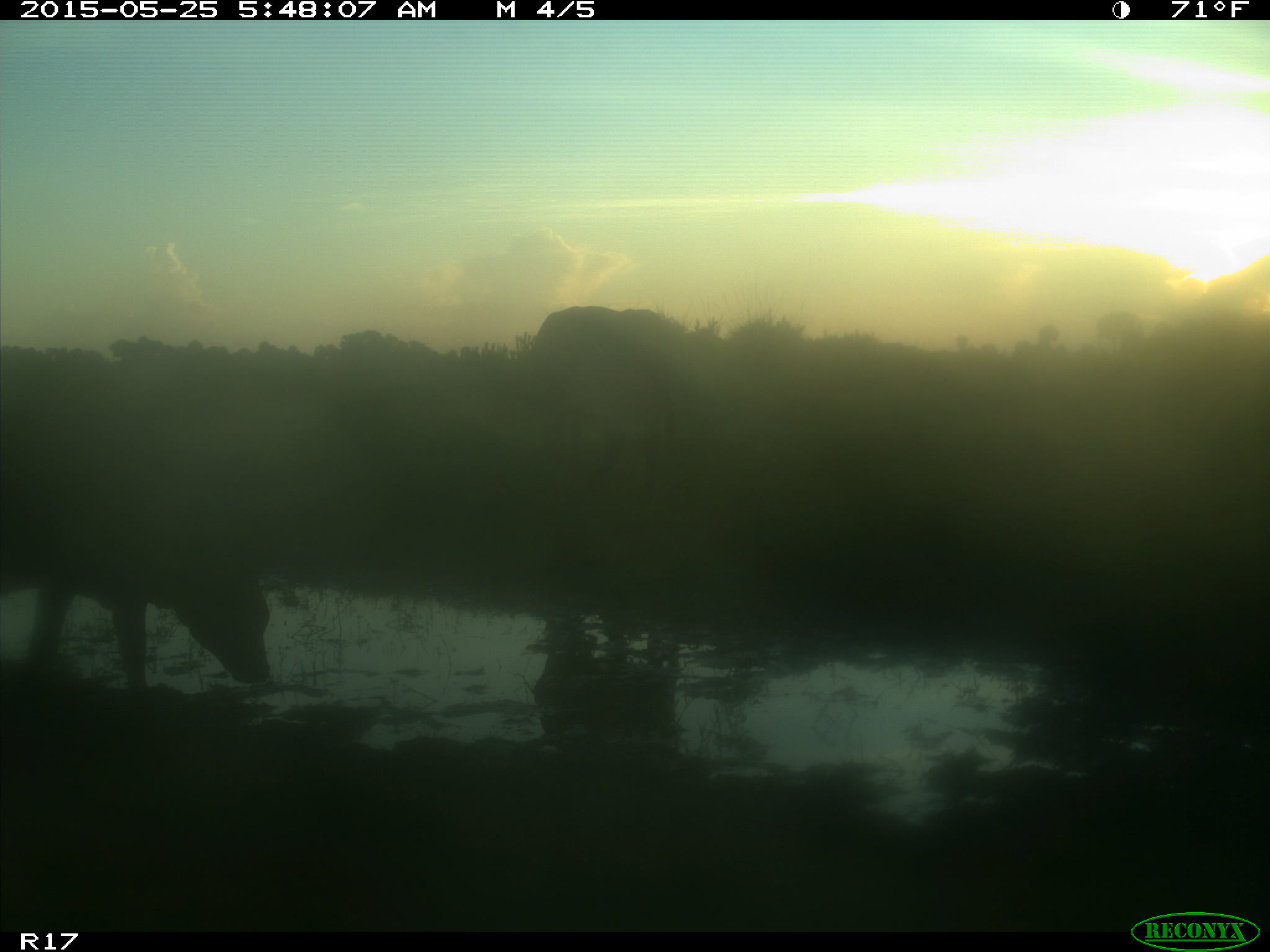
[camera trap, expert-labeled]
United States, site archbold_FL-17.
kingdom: Animalia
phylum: Chordata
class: Mammalia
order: Artiodactyla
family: Bovidae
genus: Bos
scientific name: Bos taurus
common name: domestic cow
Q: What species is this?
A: Bos taurus (domestic cow).